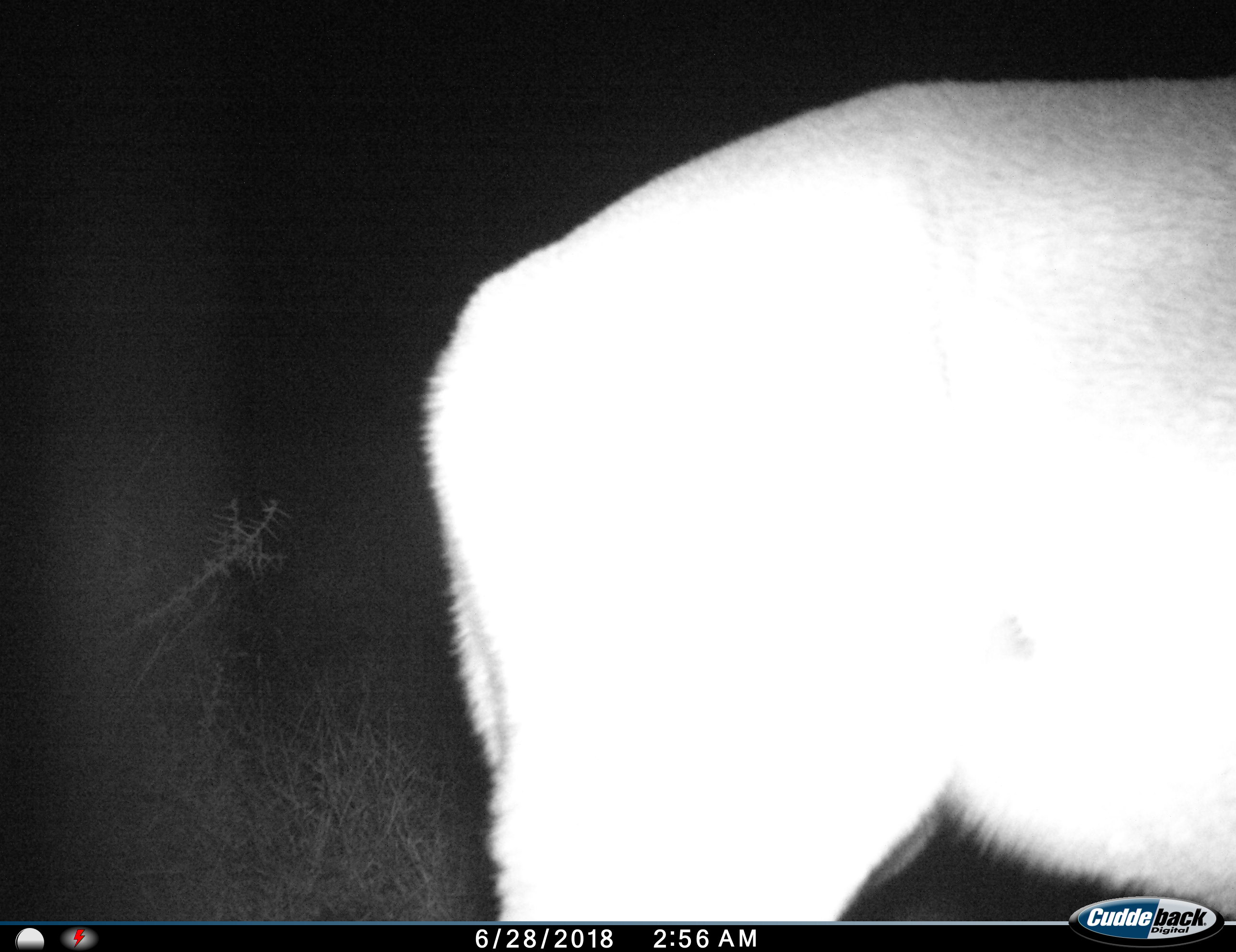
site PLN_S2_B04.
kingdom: Animalia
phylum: Chordata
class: Mammalia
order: Artiodactyla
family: Bovidae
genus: Aepyceros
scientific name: Aepyceros melampus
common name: impala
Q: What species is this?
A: Impala (Aepyceros melampus).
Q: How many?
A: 1.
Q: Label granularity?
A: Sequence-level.